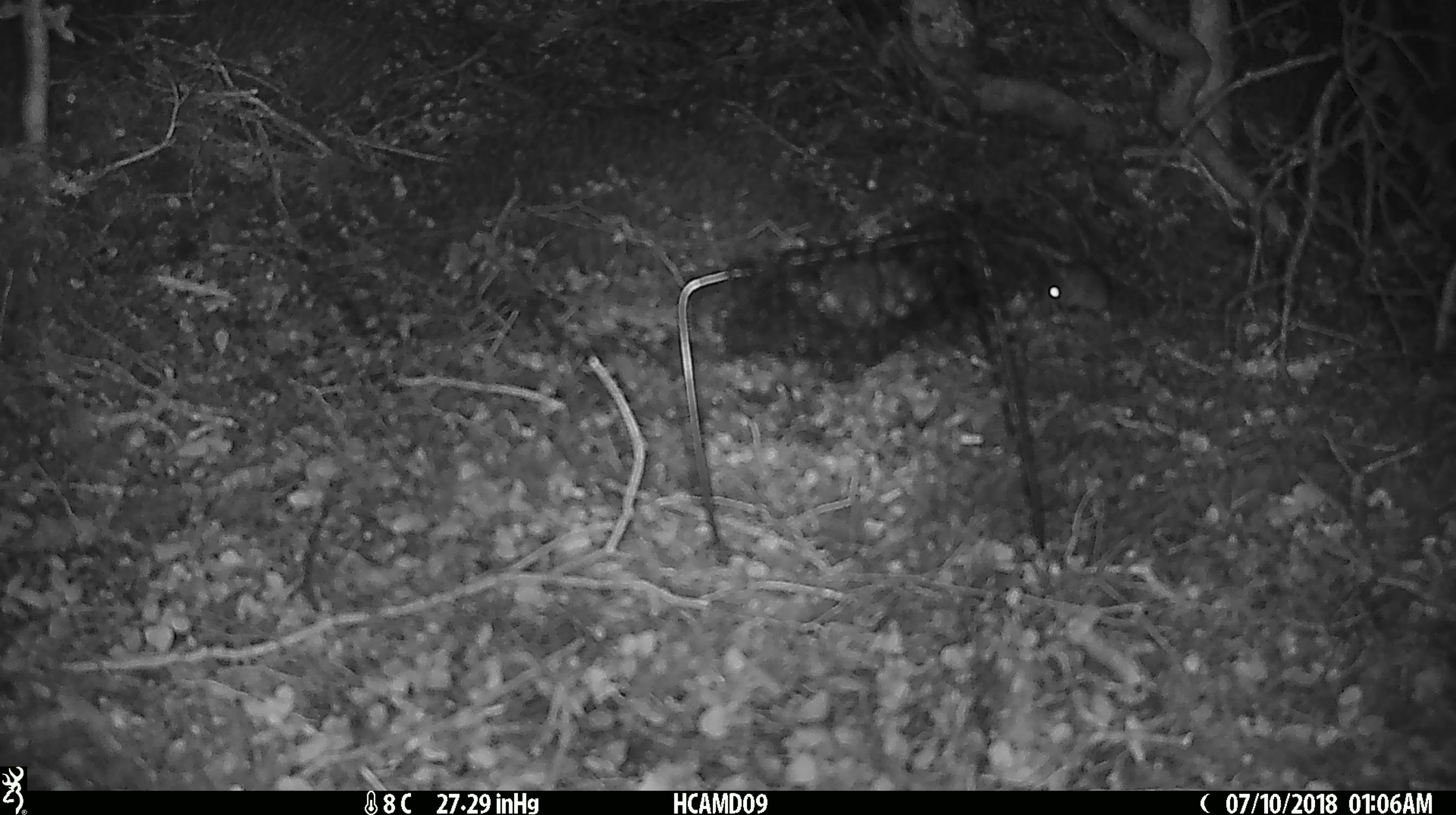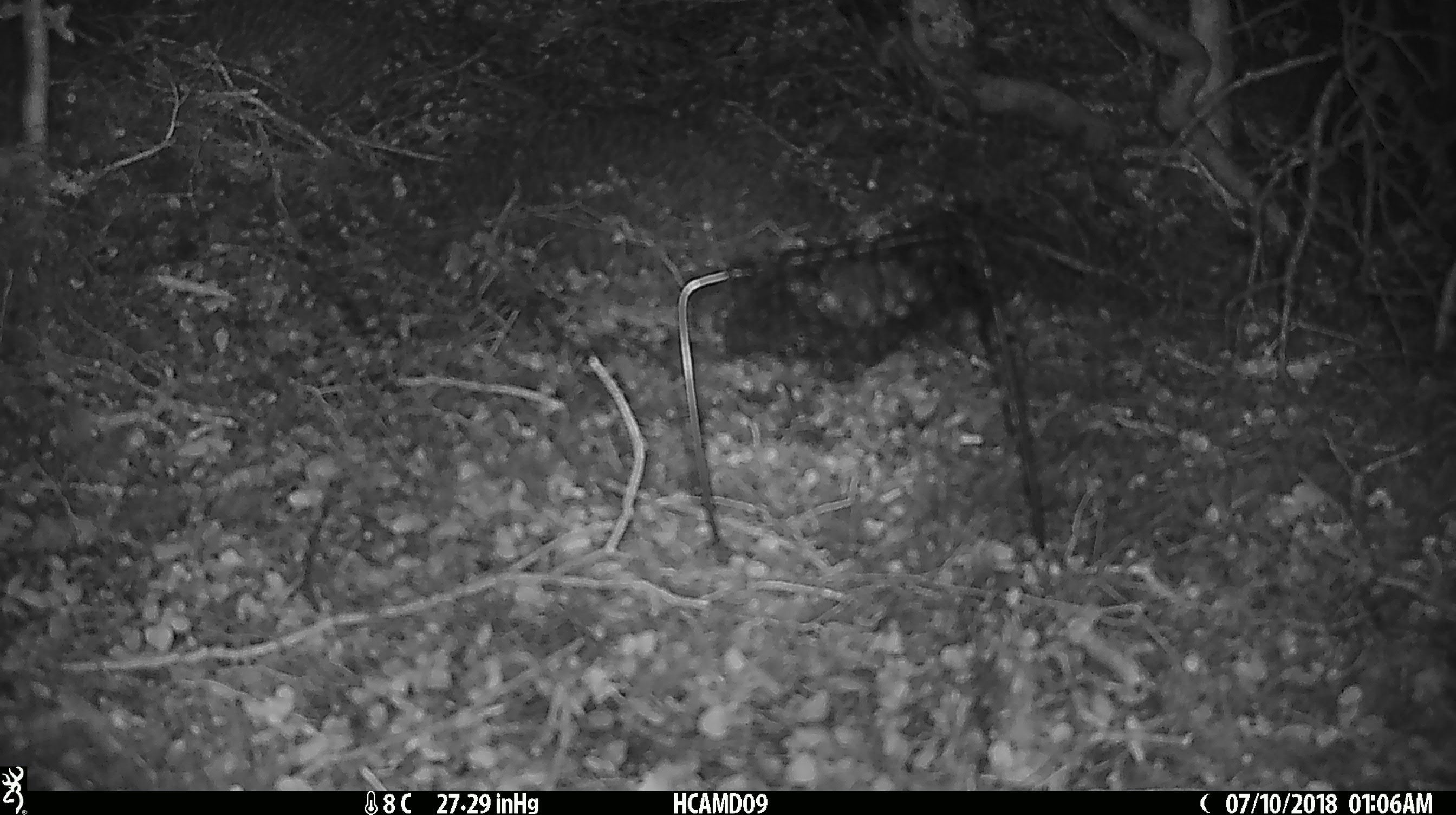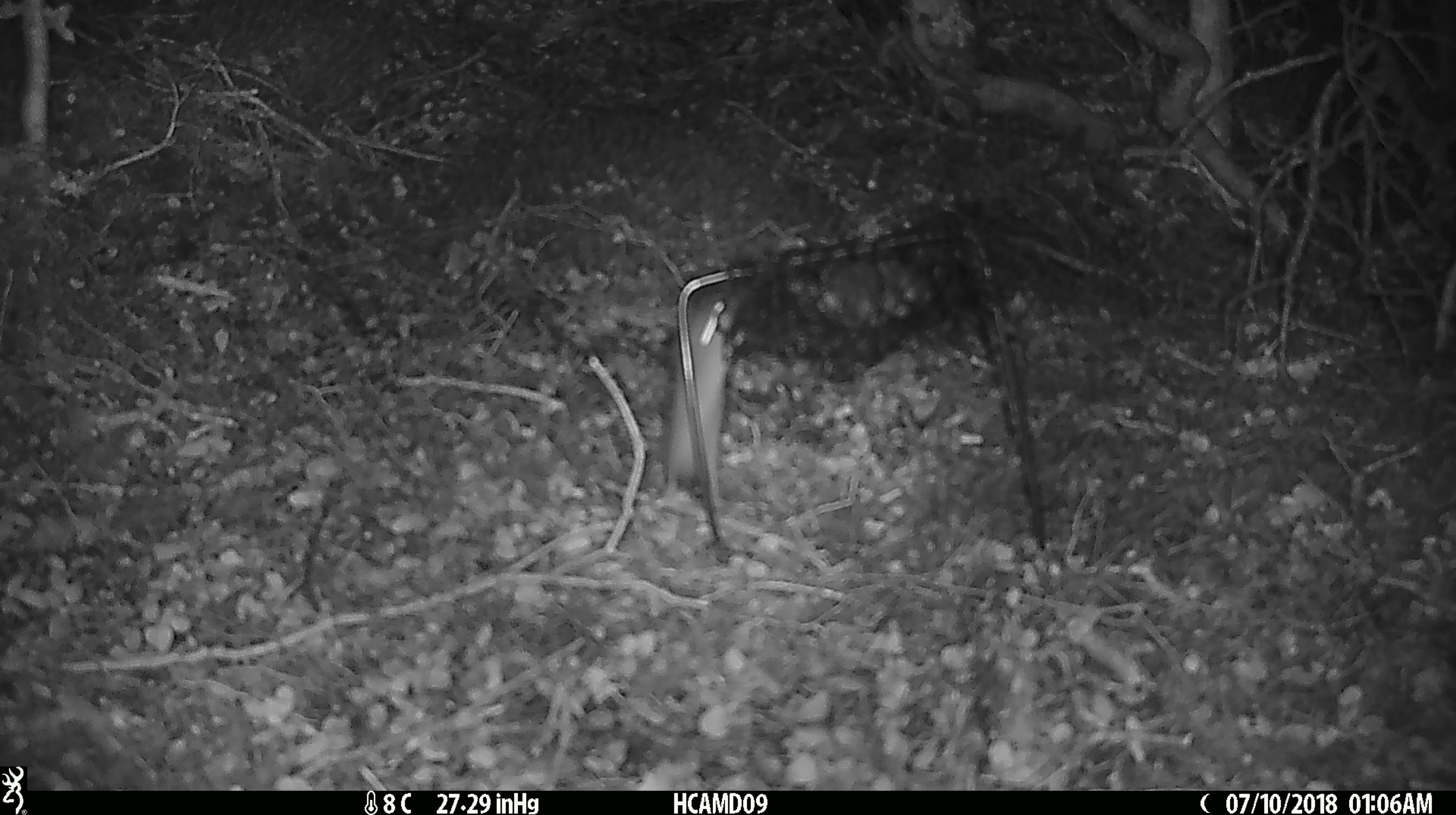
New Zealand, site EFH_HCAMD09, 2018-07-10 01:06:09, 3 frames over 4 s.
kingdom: Animalia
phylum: Chordata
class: Mammalia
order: Rodentia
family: Muridae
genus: Mus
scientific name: Mus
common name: mouse